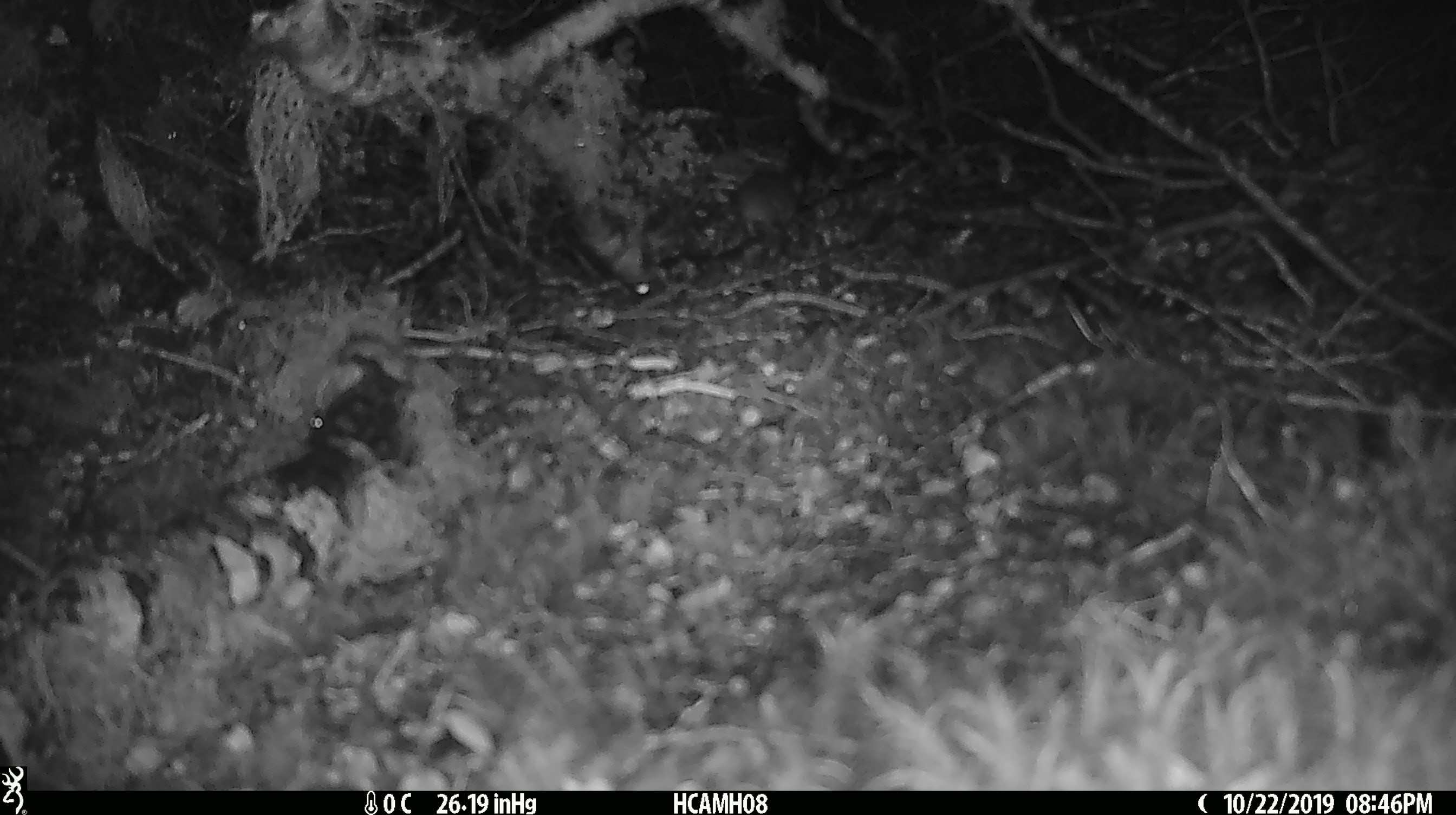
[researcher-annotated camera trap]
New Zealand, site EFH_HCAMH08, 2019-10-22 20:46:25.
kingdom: Animalia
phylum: Chordata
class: Mammalia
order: Rodentia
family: Muridae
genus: Mus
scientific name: Mus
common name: mouse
Mouse (Mus).